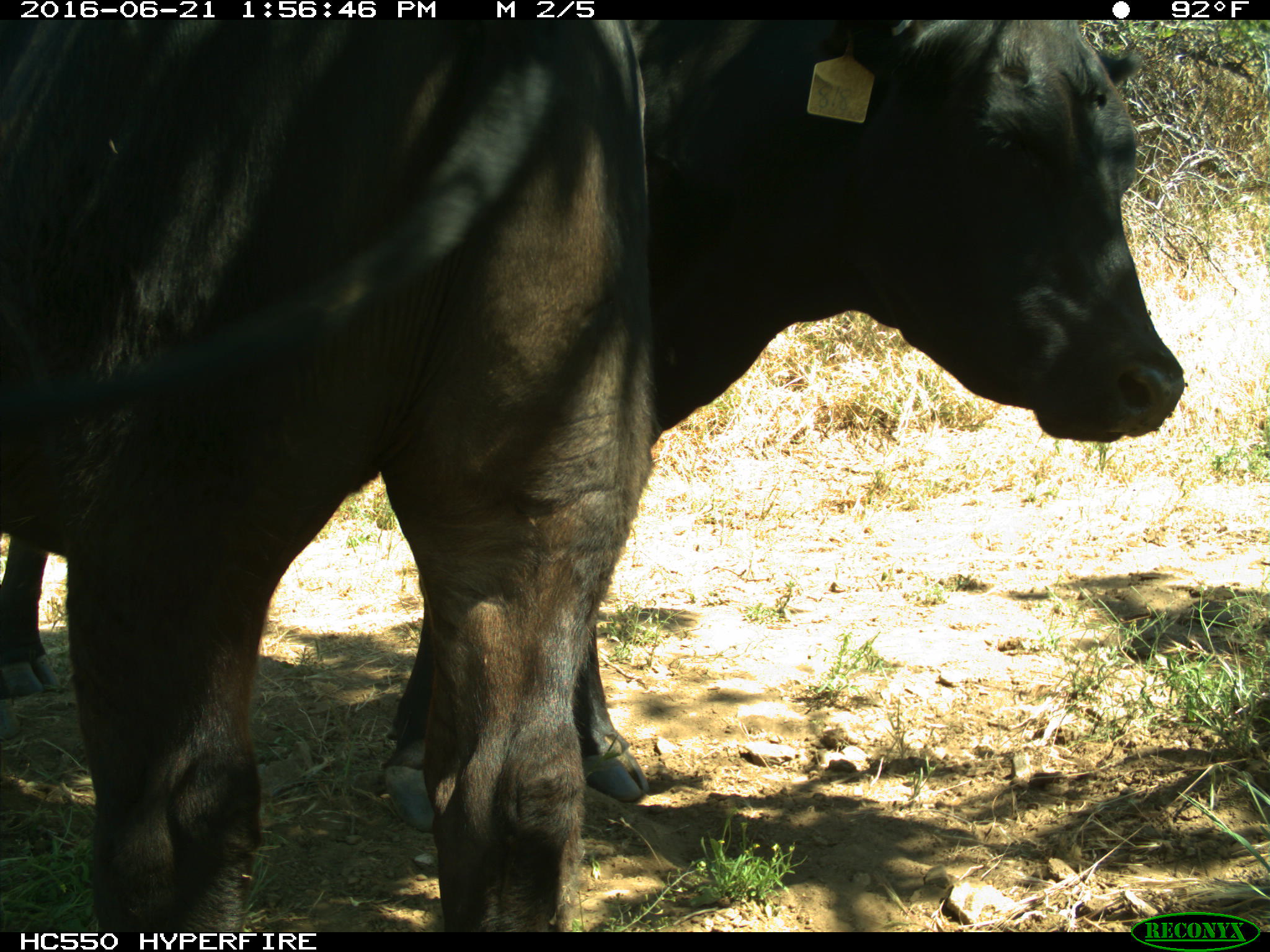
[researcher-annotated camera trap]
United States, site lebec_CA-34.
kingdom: Animalia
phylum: Chordata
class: Mammalia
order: Artiodactyla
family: Bovidae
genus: Bos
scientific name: Bos taurus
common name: domestic cow